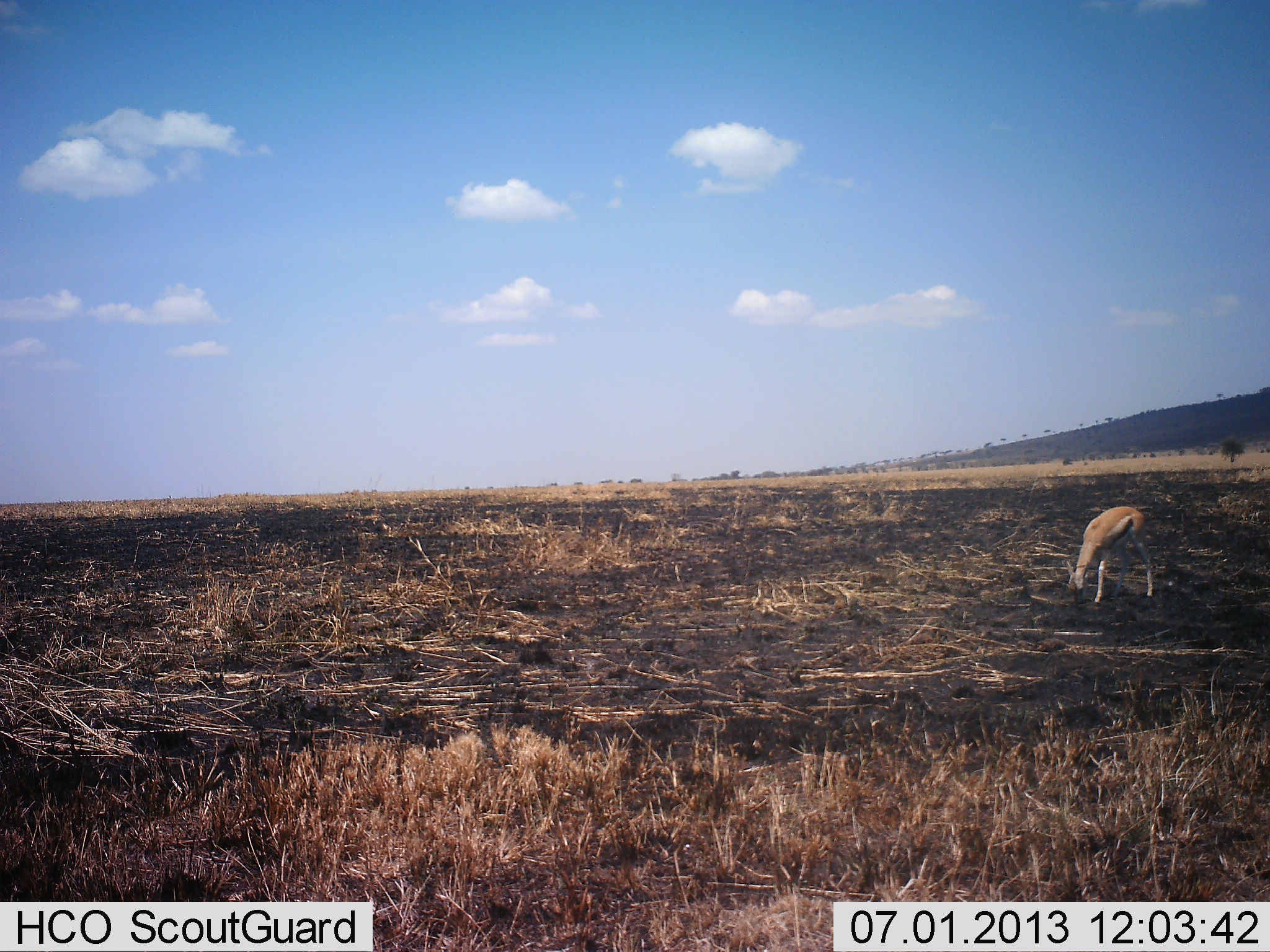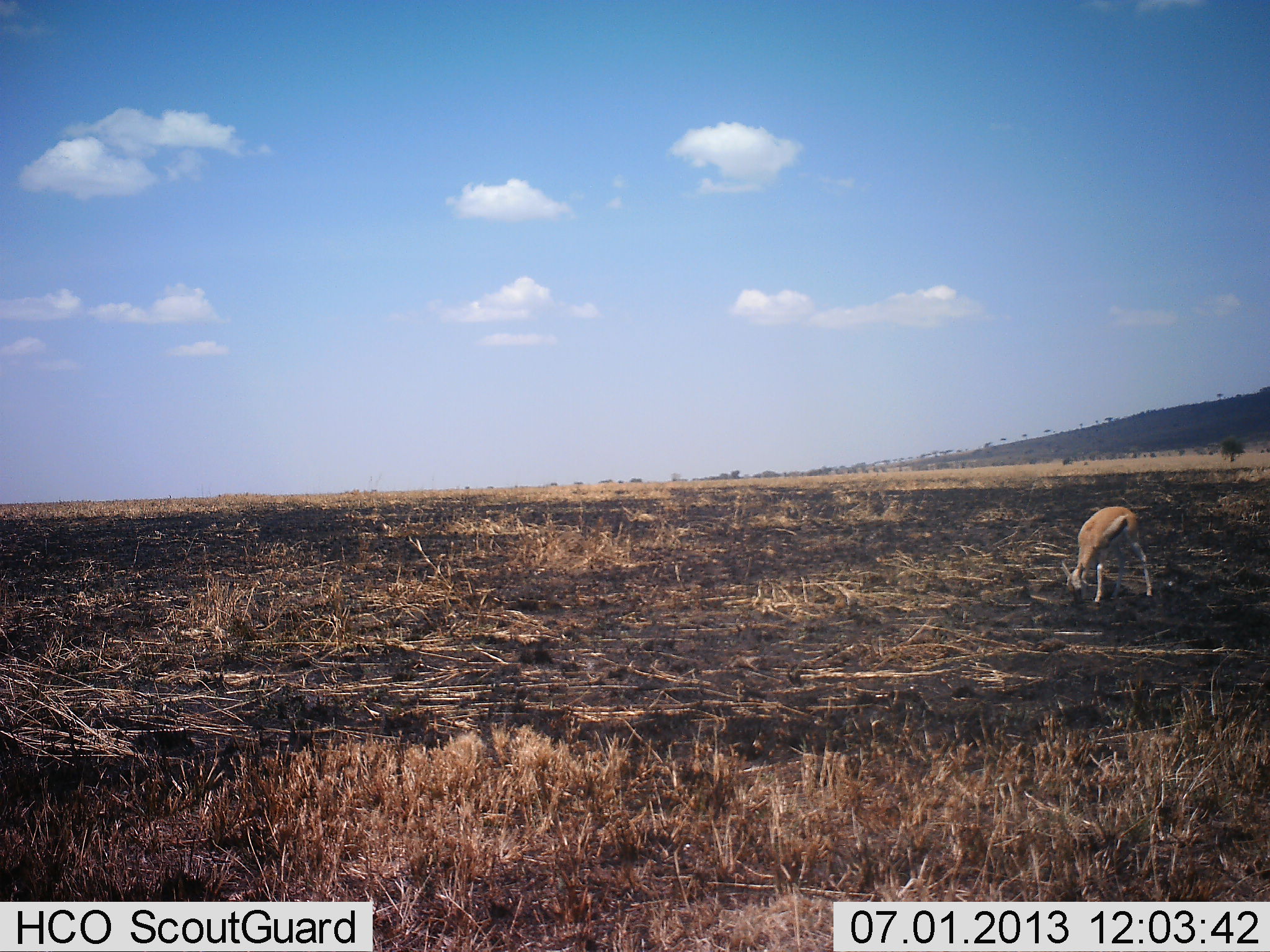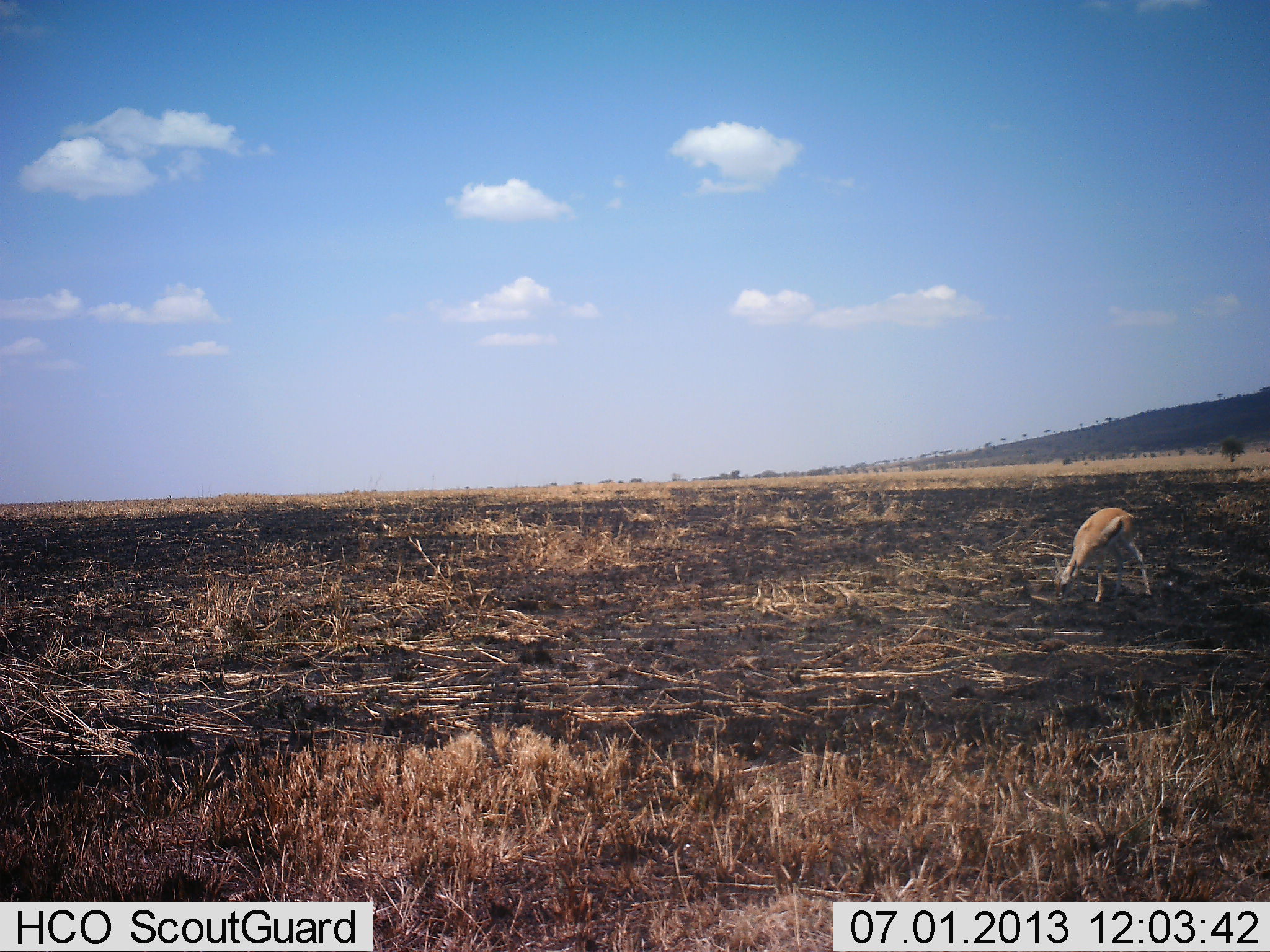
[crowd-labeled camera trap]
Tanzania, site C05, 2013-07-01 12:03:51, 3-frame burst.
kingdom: Animalia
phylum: Chordata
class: Mammalia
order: Artiodactyla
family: Bovidae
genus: Eudorcas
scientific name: Eudorcas thomsonii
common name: thomson's gazelle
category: gazellethomsons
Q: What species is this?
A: Gazellethomsons (thomson's gazelle) (Eudorcas thomsonii).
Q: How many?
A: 1.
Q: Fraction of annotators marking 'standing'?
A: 22%.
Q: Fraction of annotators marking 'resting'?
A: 0%.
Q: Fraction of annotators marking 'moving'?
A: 0%.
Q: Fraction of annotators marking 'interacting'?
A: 0%.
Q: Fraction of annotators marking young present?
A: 6%.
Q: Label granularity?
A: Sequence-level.